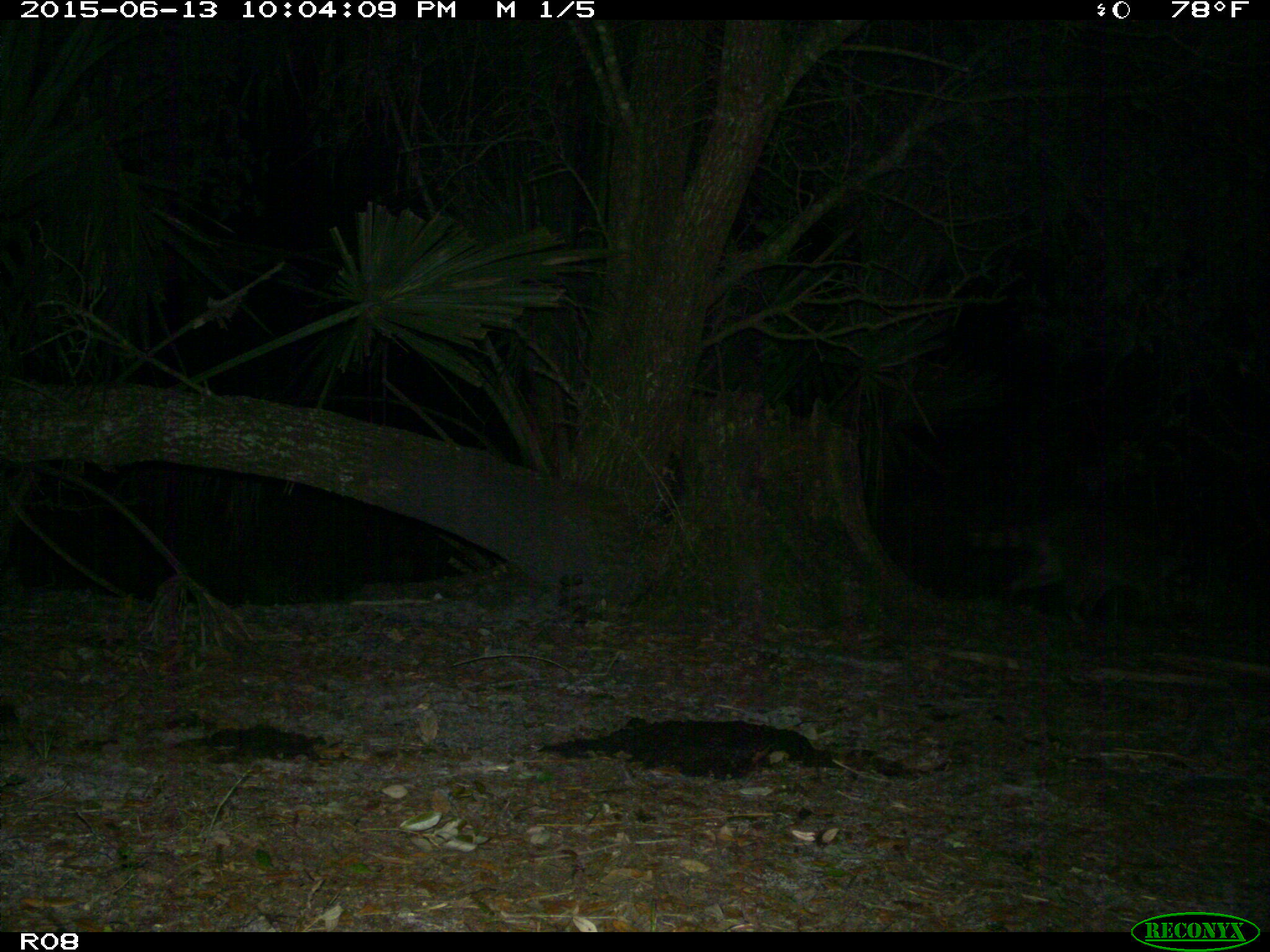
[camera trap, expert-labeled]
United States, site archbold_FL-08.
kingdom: Animalia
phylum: Chordata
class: Mammalia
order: Carnivora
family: Procyonidae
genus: Procyon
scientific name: Procyon lotor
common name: common raccoon